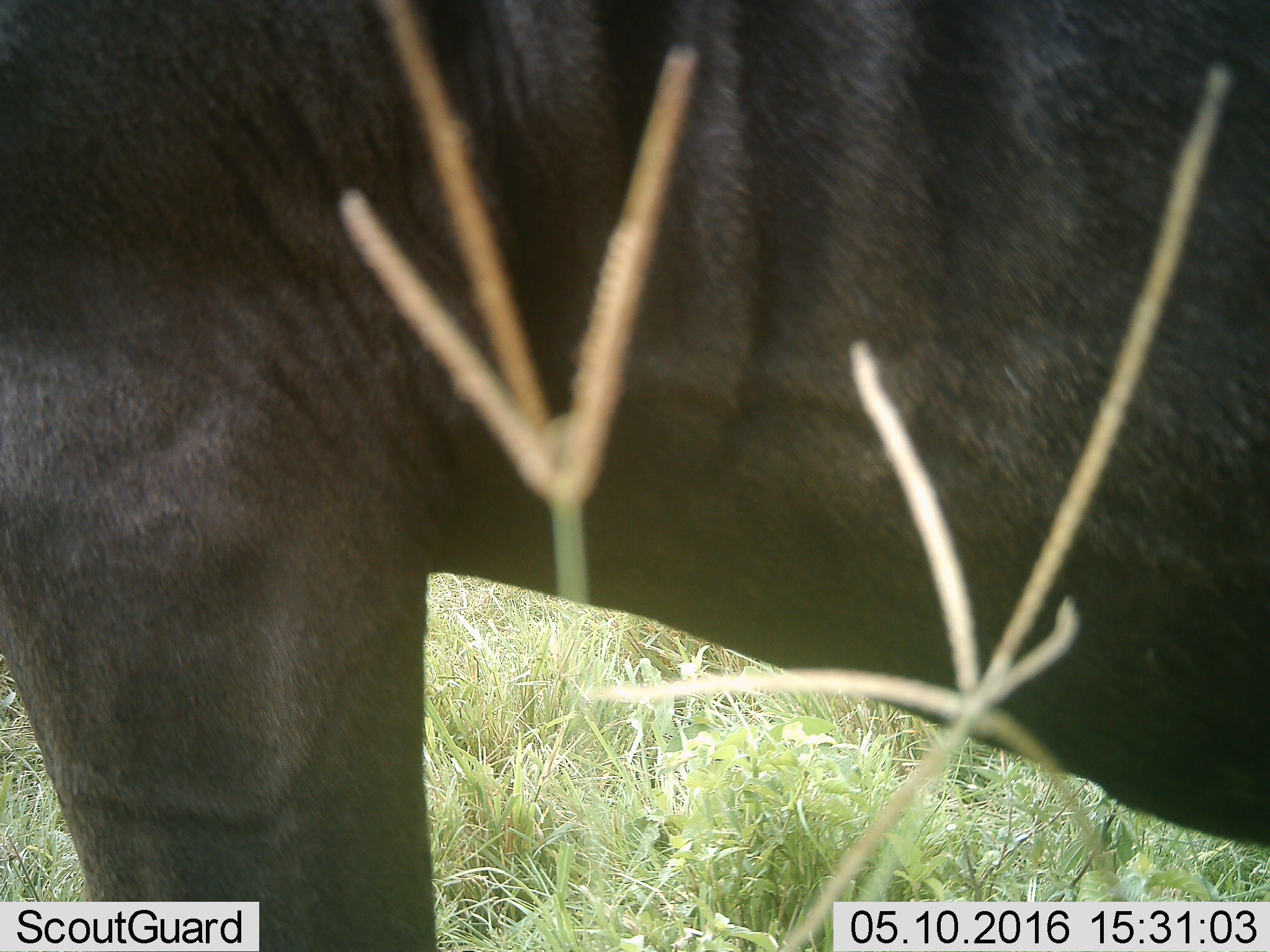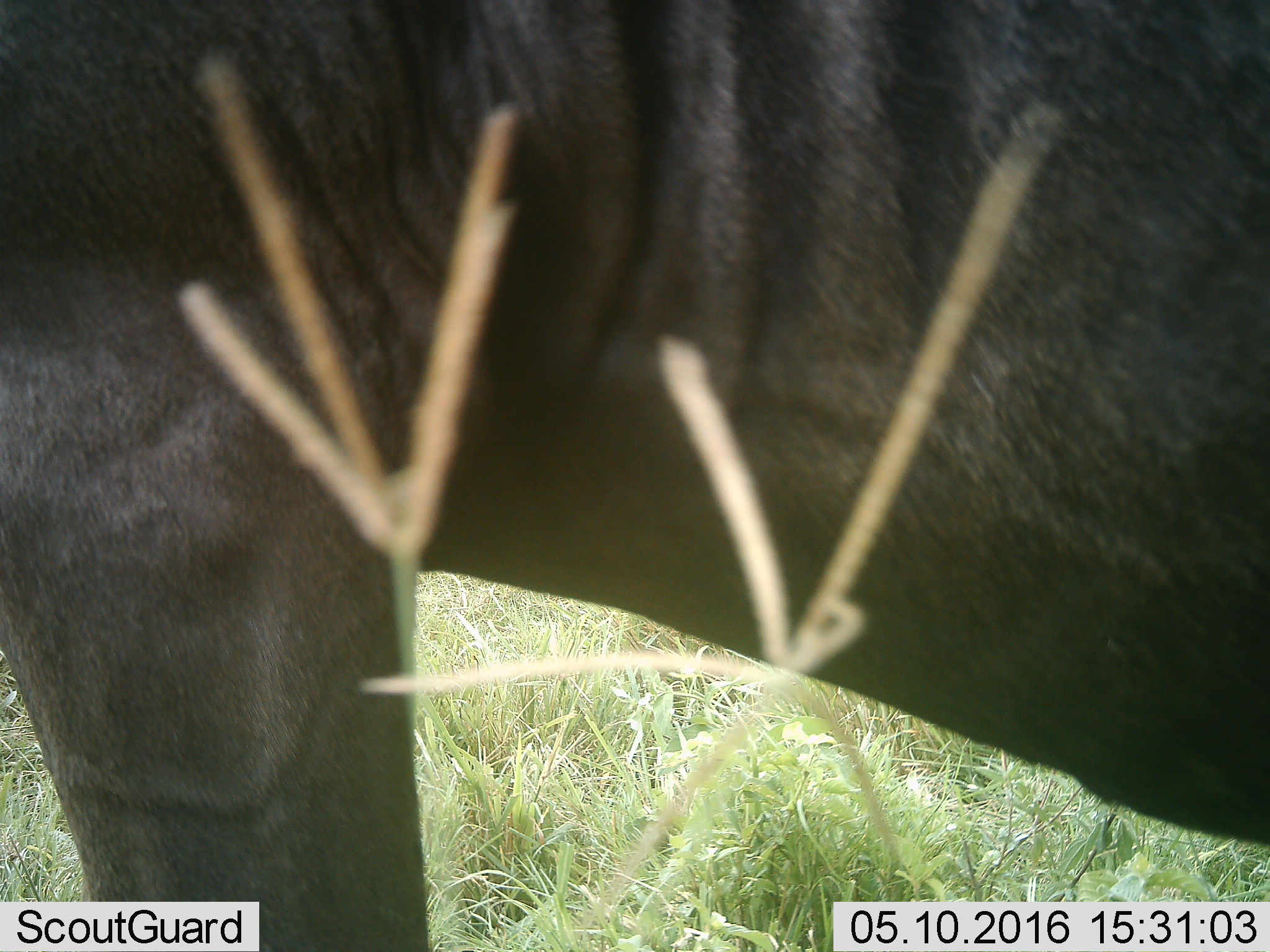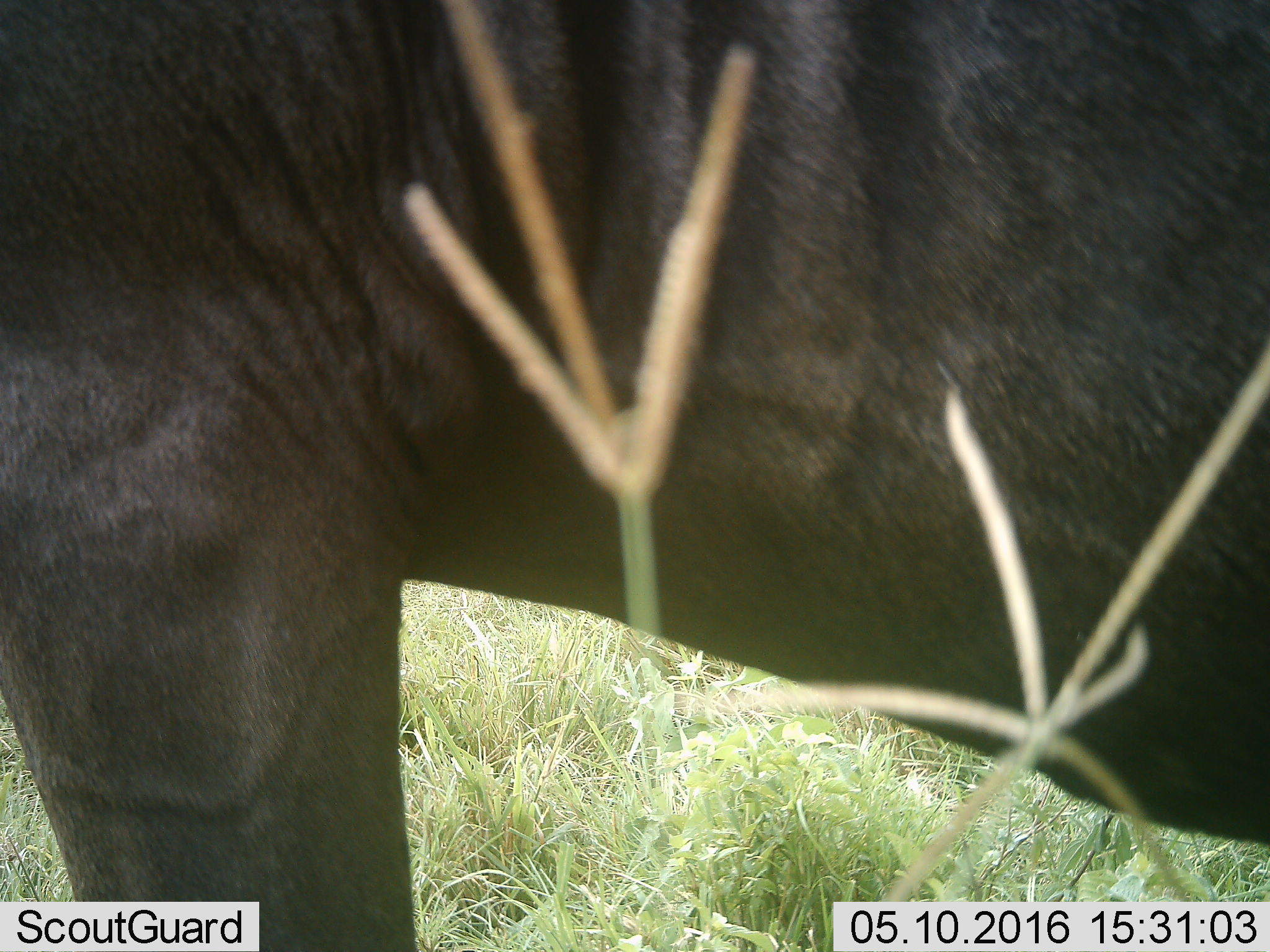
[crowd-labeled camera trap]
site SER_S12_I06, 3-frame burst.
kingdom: Animalia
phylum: Chordata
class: Mammalia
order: Artiodactyla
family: Bovidae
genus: Connochaetes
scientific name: Connochaetes taurinus taurinus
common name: blue wildebeest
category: wildebeestblue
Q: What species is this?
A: Wildebeestblue (blue wildebeest) (Connochaetes taurinus taurinus).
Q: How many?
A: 1.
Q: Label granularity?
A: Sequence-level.